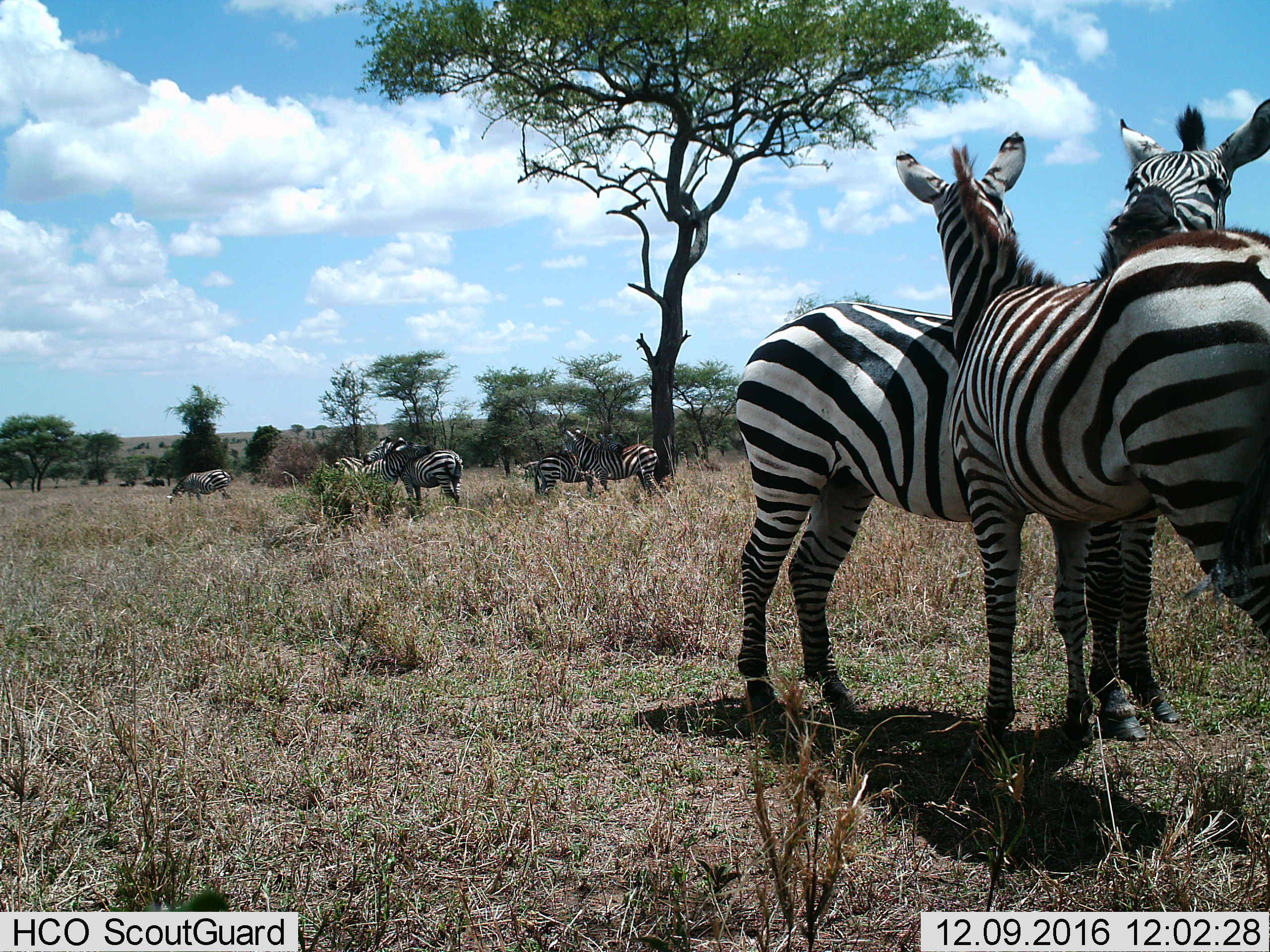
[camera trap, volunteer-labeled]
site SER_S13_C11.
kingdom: Animalia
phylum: Chordata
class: Mammalia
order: Perissodactyla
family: Equidae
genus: Equus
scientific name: Equus quagga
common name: plains zebra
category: zebraplains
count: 7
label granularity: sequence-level